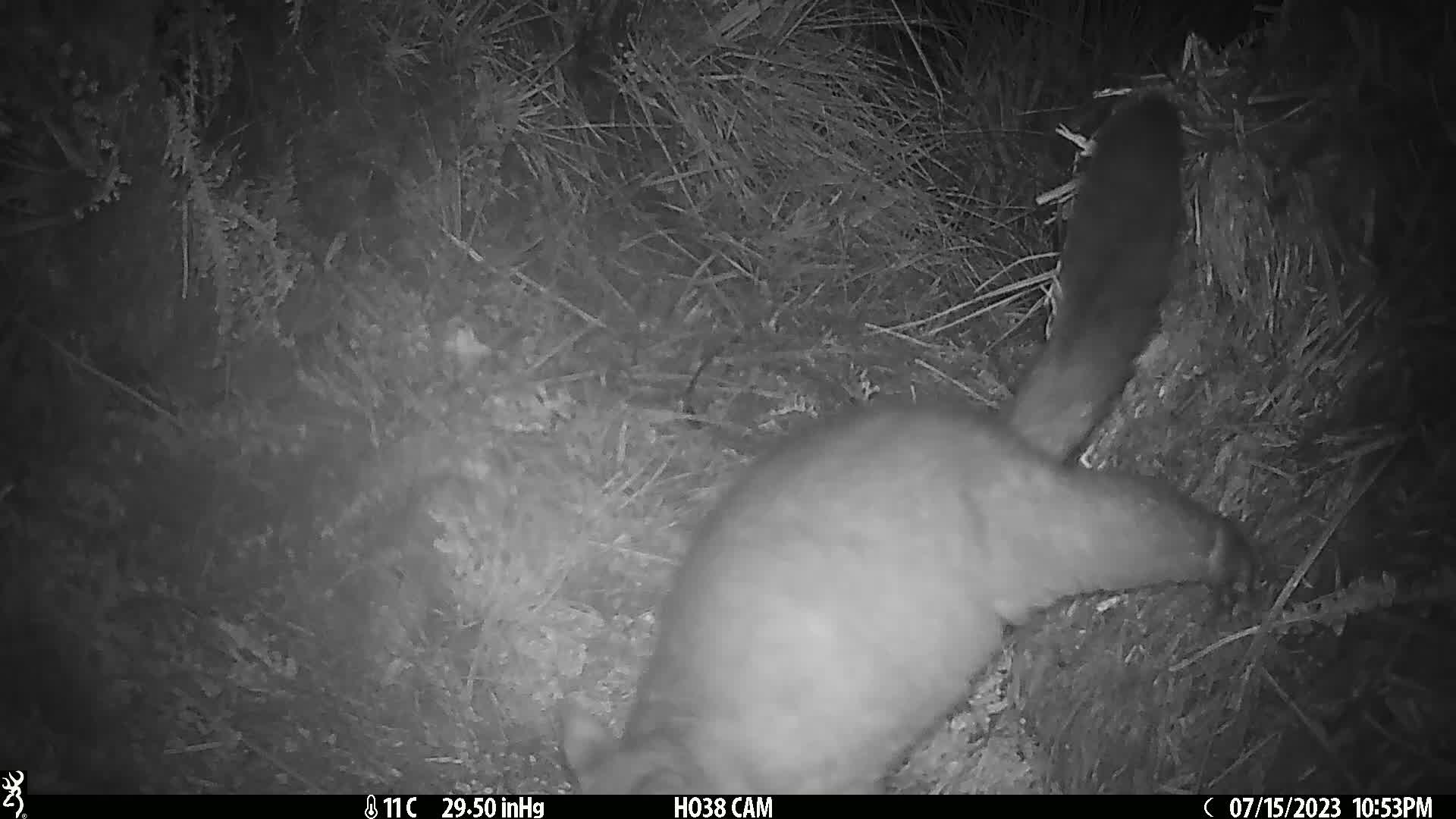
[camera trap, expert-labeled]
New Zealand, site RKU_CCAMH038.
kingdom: Animalia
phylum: Chordata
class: Mammalia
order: Diprotodontia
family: Phalangeridae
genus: Trichosurus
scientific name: Trichosurus vulpecula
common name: common brushtail possum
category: possum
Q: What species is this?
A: Possum (common brushtail possum) (Trichosurus vulpecula).